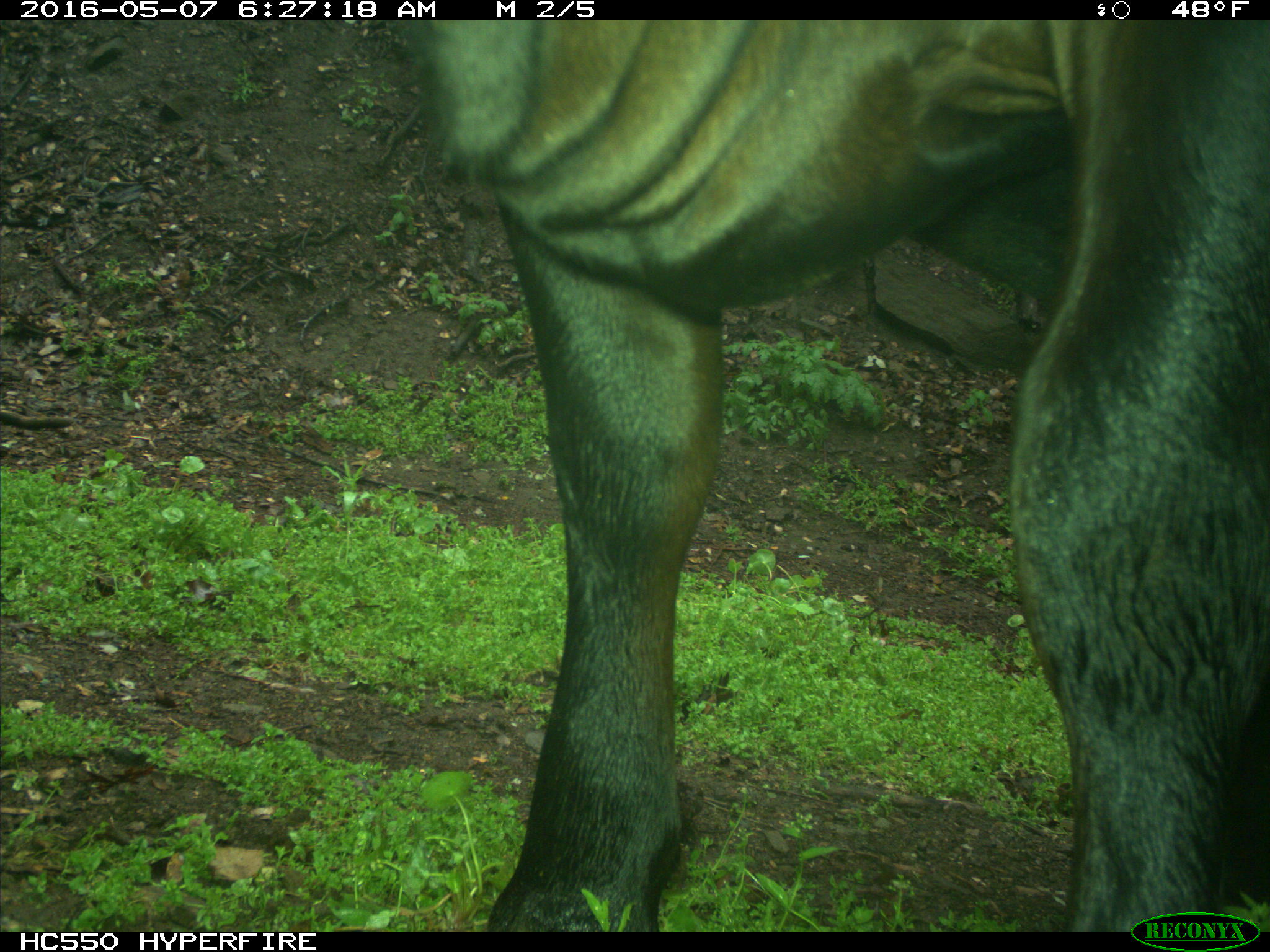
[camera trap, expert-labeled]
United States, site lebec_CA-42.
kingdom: Animalia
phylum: Chordata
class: Mammalia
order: Artiodactyla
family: Bovidae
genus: Bos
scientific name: Bos taurus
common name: domestic cow